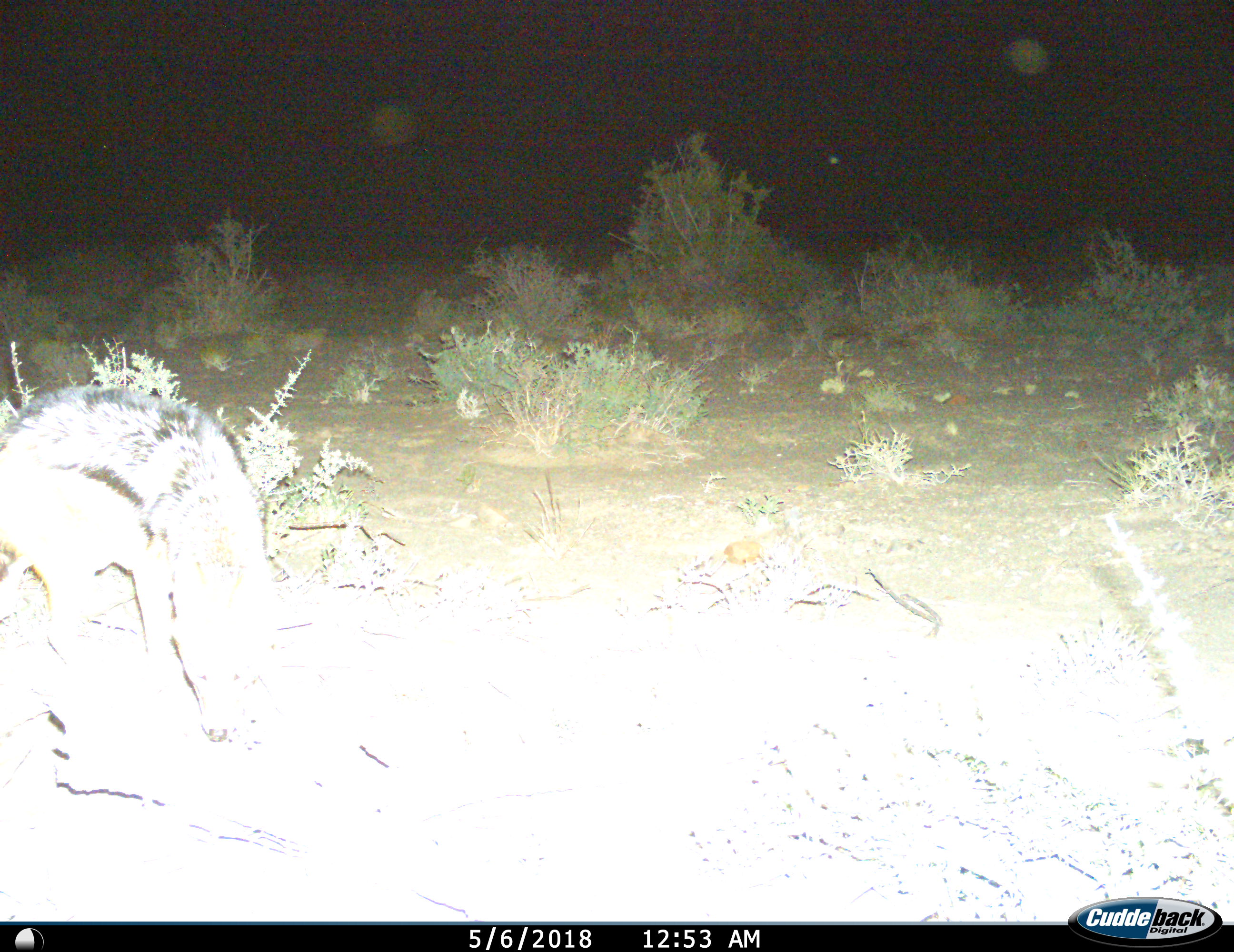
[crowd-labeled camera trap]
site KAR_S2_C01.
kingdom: Animalia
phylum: Chordata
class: Mammalia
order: Carnivora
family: Canidae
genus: Lupulella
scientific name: Lupulella mesomelas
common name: black-backed jackal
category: jackalblackbacked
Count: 1.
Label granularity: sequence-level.